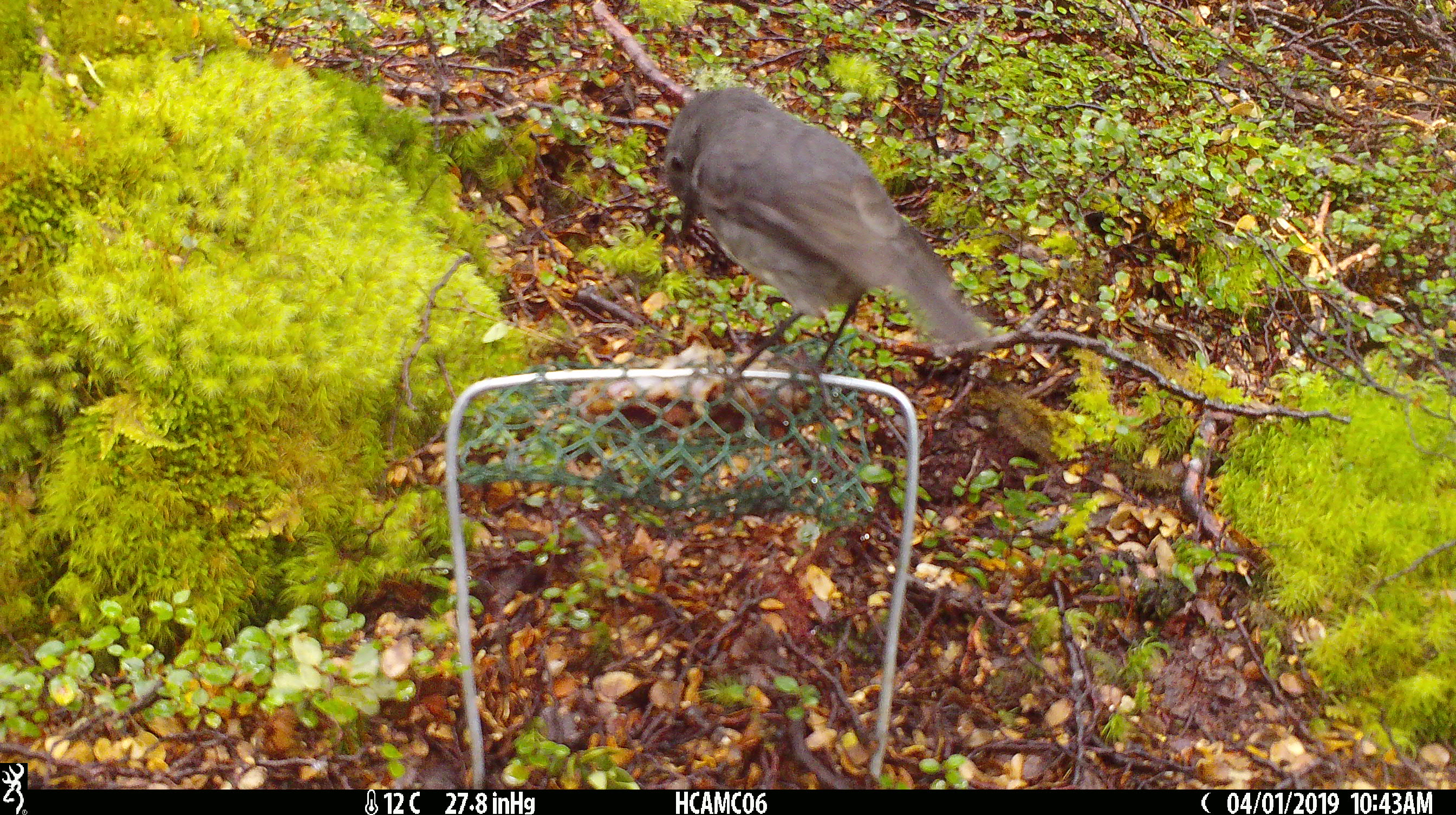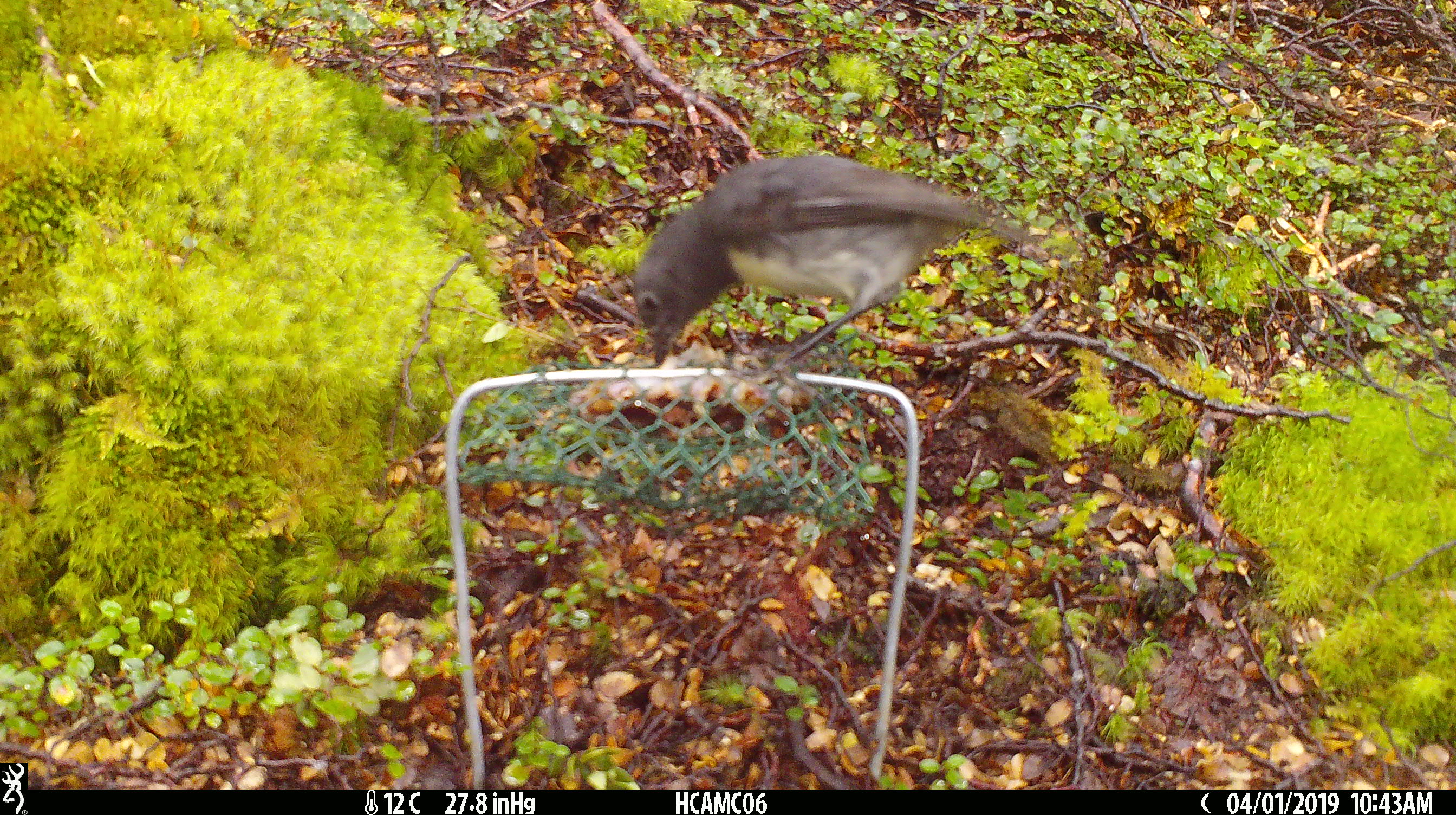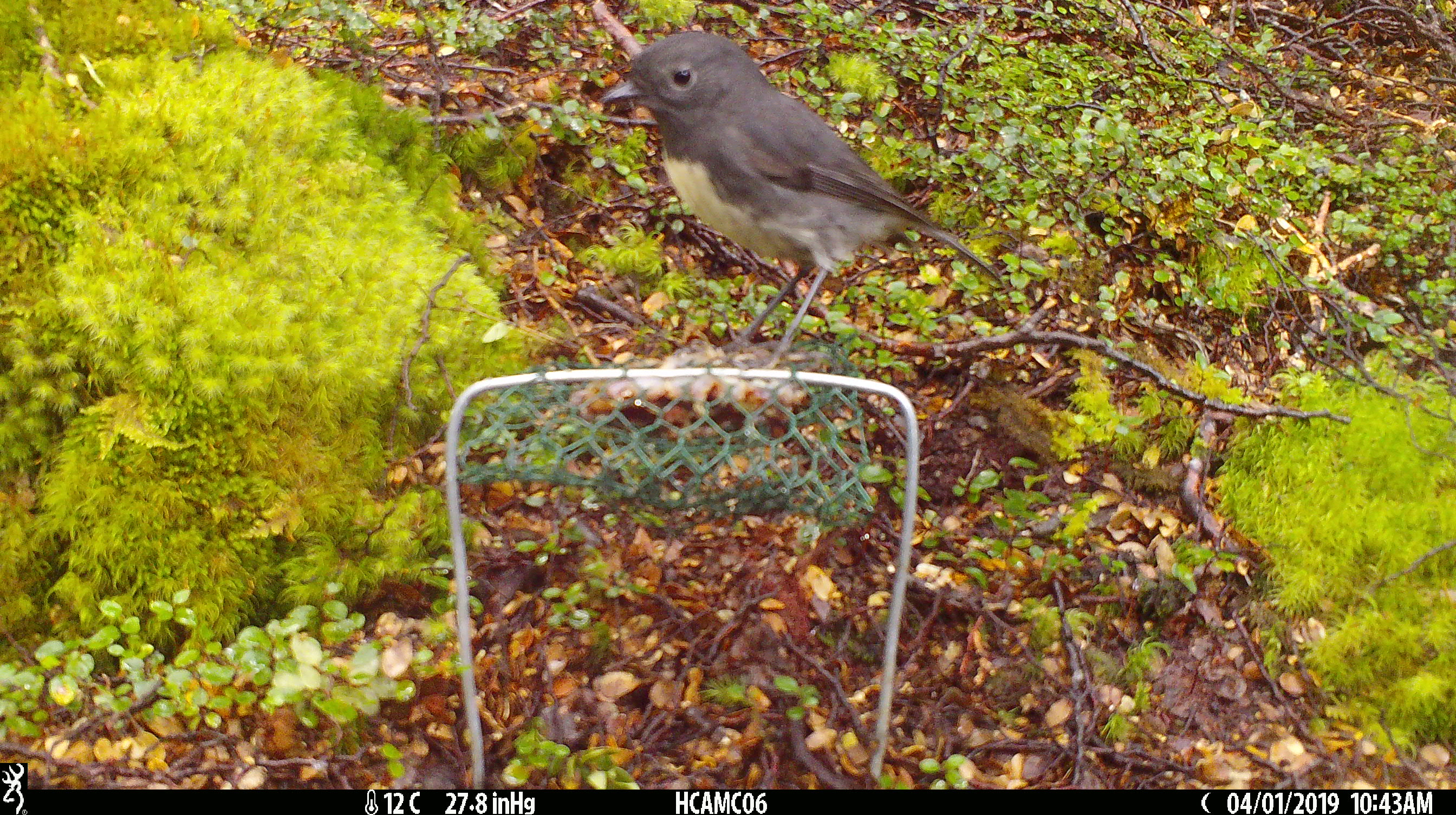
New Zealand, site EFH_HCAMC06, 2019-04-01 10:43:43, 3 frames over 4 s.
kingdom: Animalia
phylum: Chordata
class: Aves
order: Passeriformes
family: Petroicidae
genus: Petroica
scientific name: Petroica australis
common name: new zealand robin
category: robin